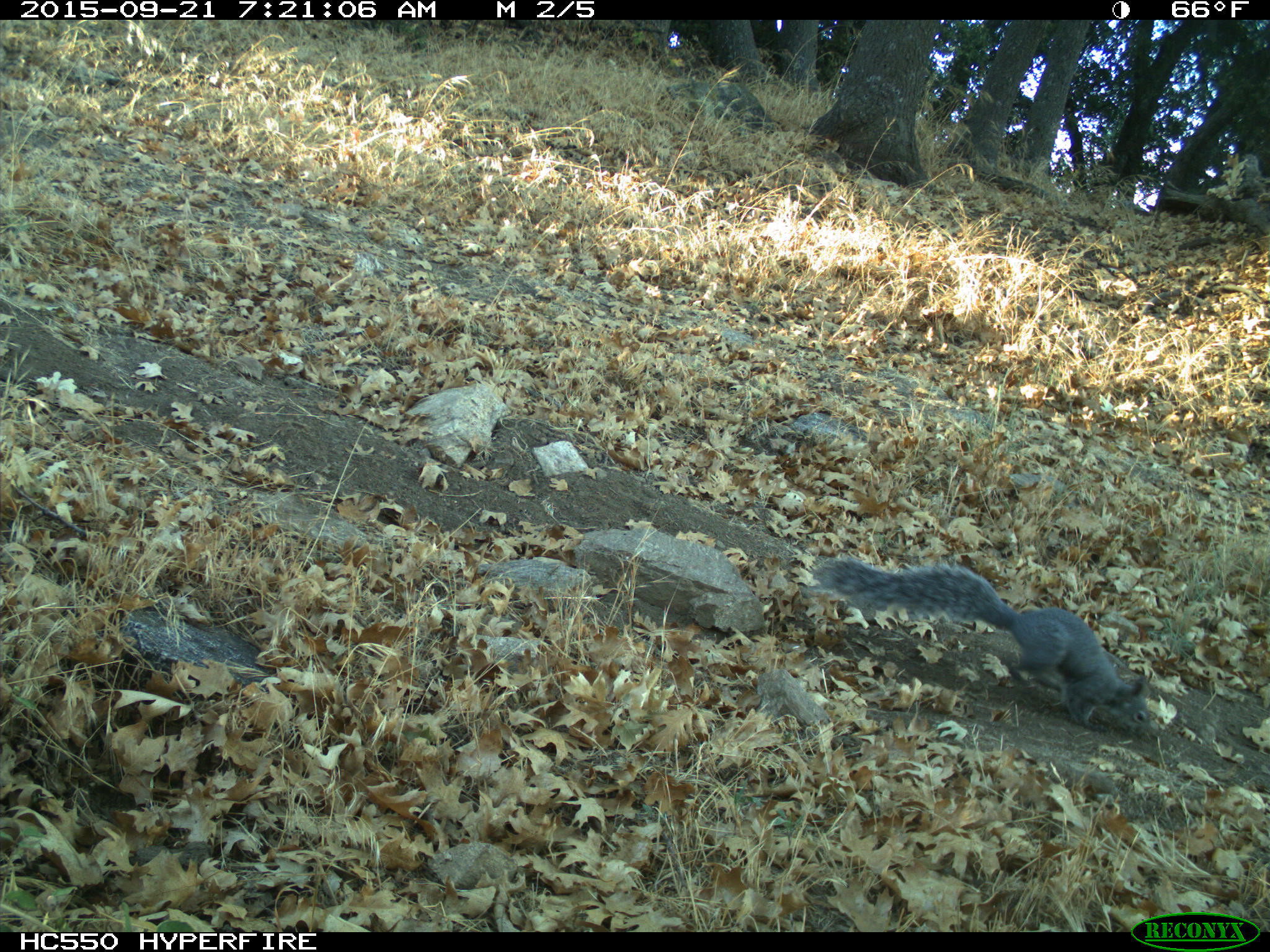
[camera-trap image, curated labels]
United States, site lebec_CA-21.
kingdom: Animalia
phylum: Chordata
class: Mammalia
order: Rodentia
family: Sciuridae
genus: Sciurus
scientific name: Sciurus carolinensis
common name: eastern gray squirrel